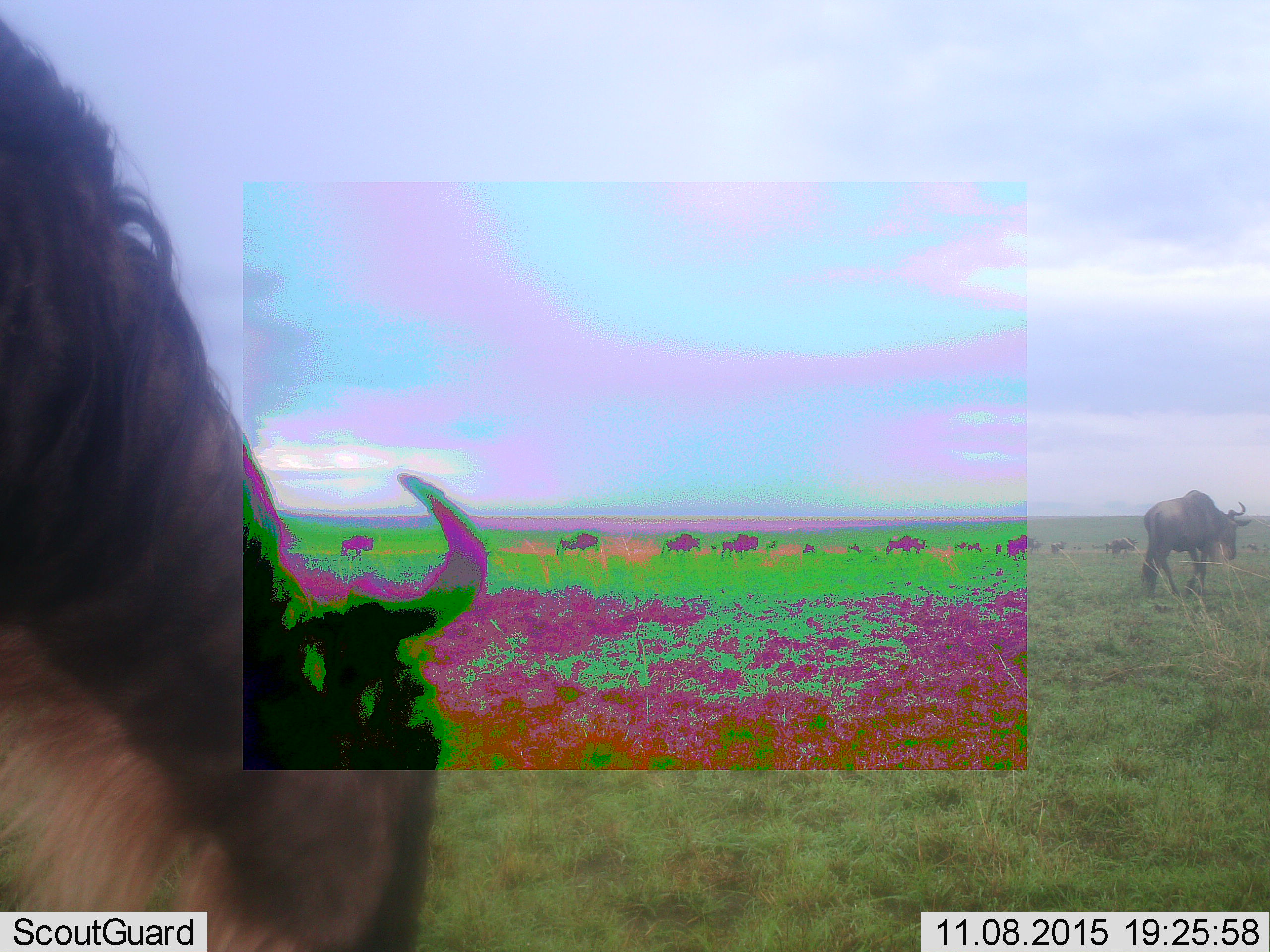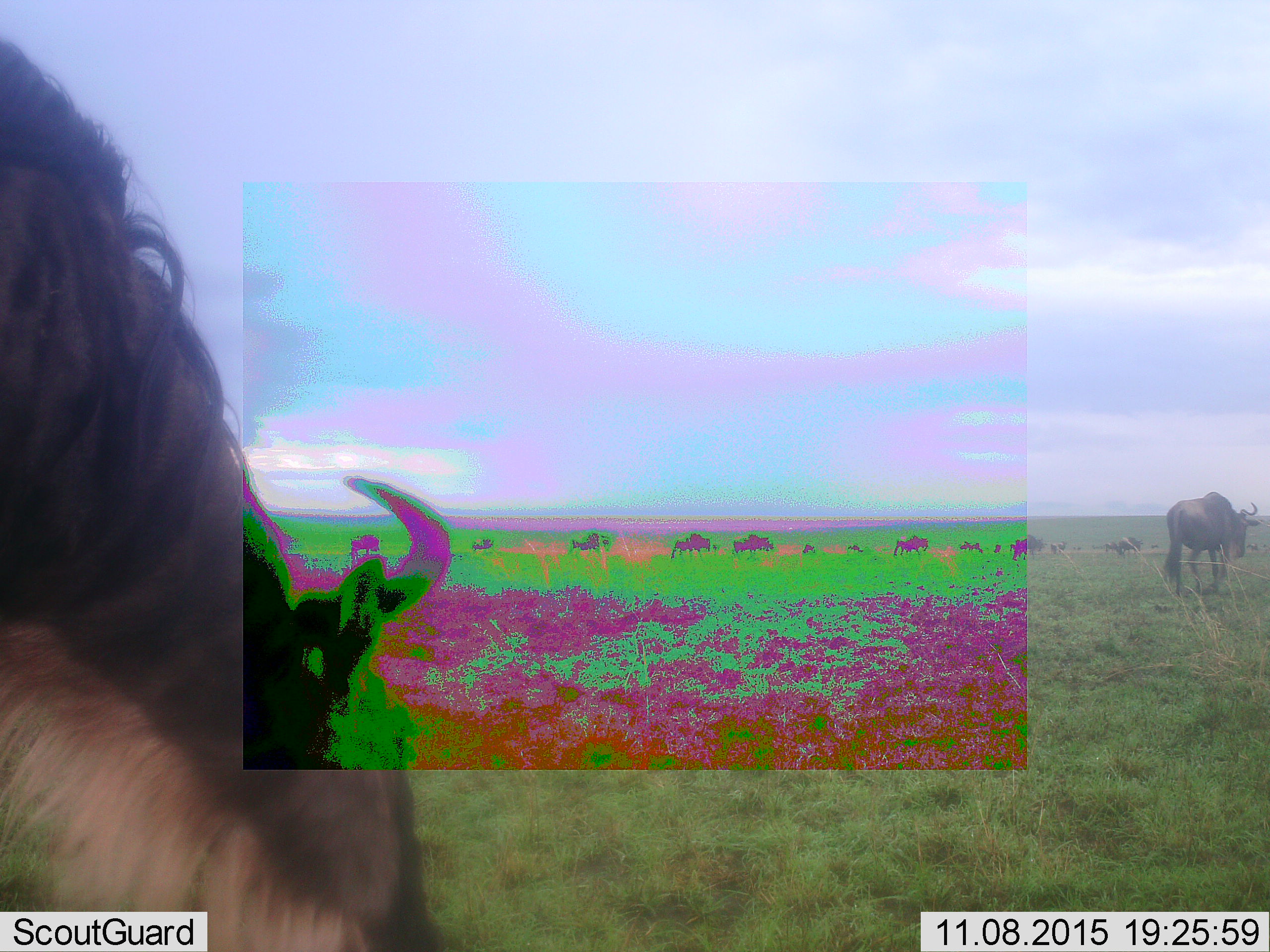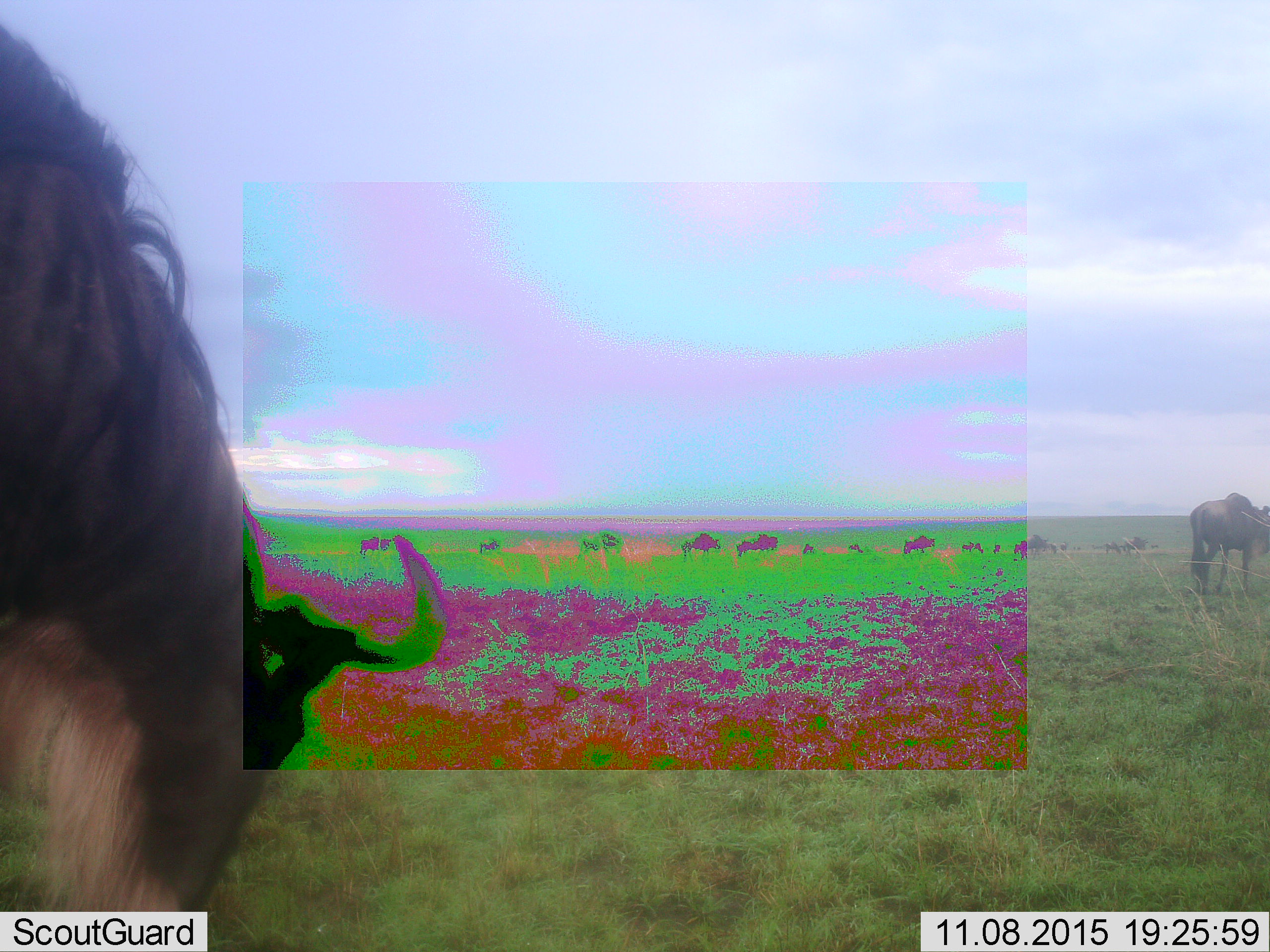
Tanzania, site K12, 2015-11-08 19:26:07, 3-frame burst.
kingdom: Animalia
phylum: Chordata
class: Mammalia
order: Artiodactyla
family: Bovidae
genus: Connochaetes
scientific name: Connochaetes taurinus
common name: blue wildebeest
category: wildebeest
Wildebeest (blue wildebeest) (Connochaetes taurinus), count 11-50. Behavior (volunteer vote fractions): standing 56%, resting 0%, moving 67%, interacting 0%. Young present (vote fraction): 0%. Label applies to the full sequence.